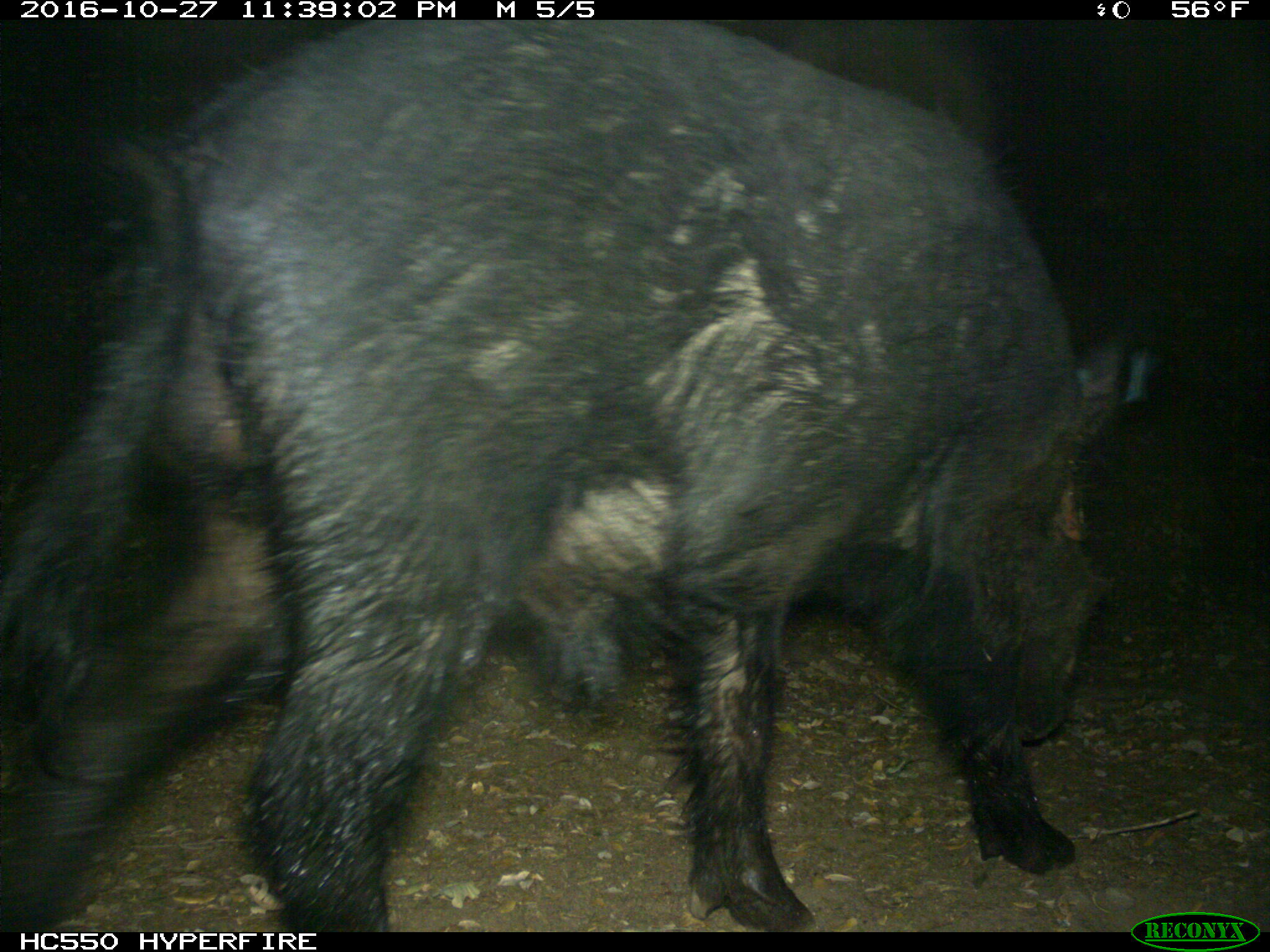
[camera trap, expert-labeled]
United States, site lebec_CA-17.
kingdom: Animalia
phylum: Chordata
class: Mammalia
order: Artiodactyla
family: Suidae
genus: Sus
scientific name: Sus scrofa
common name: wild boar